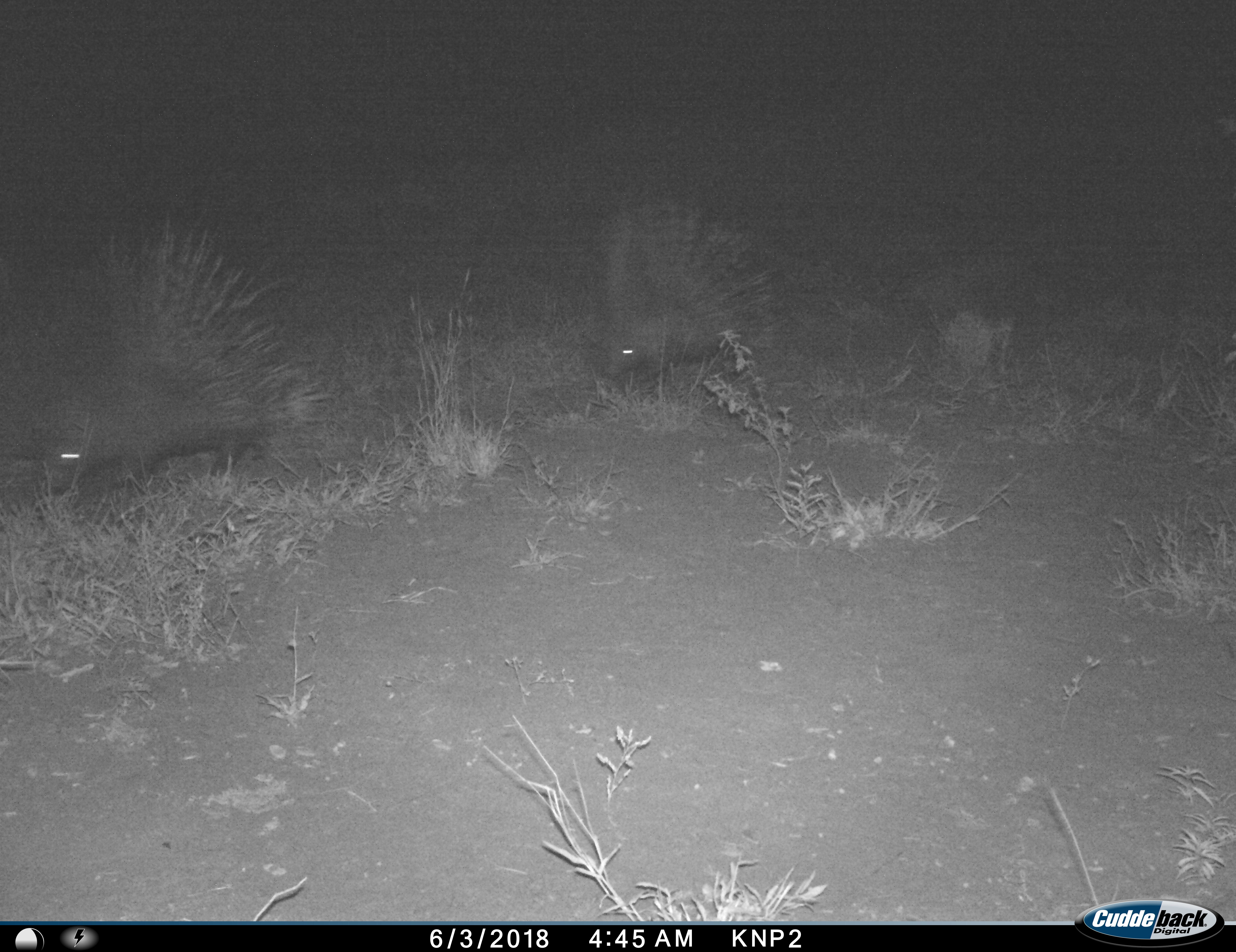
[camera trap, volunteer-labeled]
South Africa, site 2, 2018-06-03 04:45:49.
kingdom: Animalia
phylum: Chordata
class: Mammalia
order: Rodentia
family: Hystricidae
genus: Hystrix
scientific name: Hystrix africaeaustralis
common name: cape porcupine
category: porcupine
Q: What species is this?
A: Porcupine (cape porcupine) (Hystrix africaeaustralis).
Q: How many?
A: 2.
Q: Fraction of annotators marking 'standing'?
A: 0%.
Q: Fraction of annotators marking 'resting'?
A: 0%.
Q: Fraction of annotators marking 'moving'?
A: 100%.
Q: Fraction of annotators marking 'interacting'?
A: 0%.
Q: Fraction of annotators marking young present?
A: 11%.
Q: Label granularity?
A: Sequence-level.